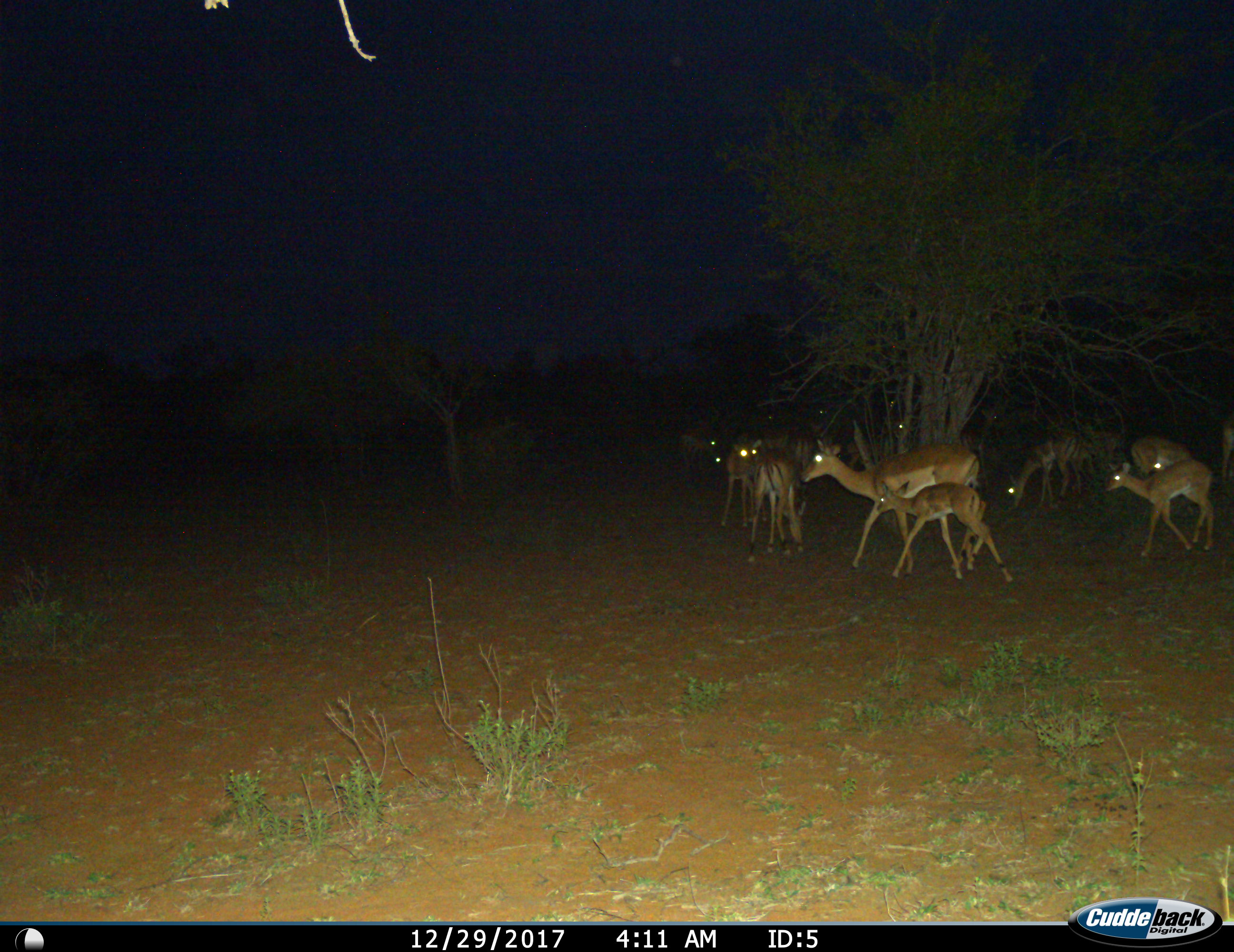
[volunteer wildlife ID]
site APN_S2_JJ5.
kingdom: Animalia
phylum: Chordata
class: Mammalia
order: Artiodactyla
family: Bovidae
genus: Aepyceros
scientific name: Aepyceros melampus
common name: impala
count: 11-50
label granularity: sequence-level